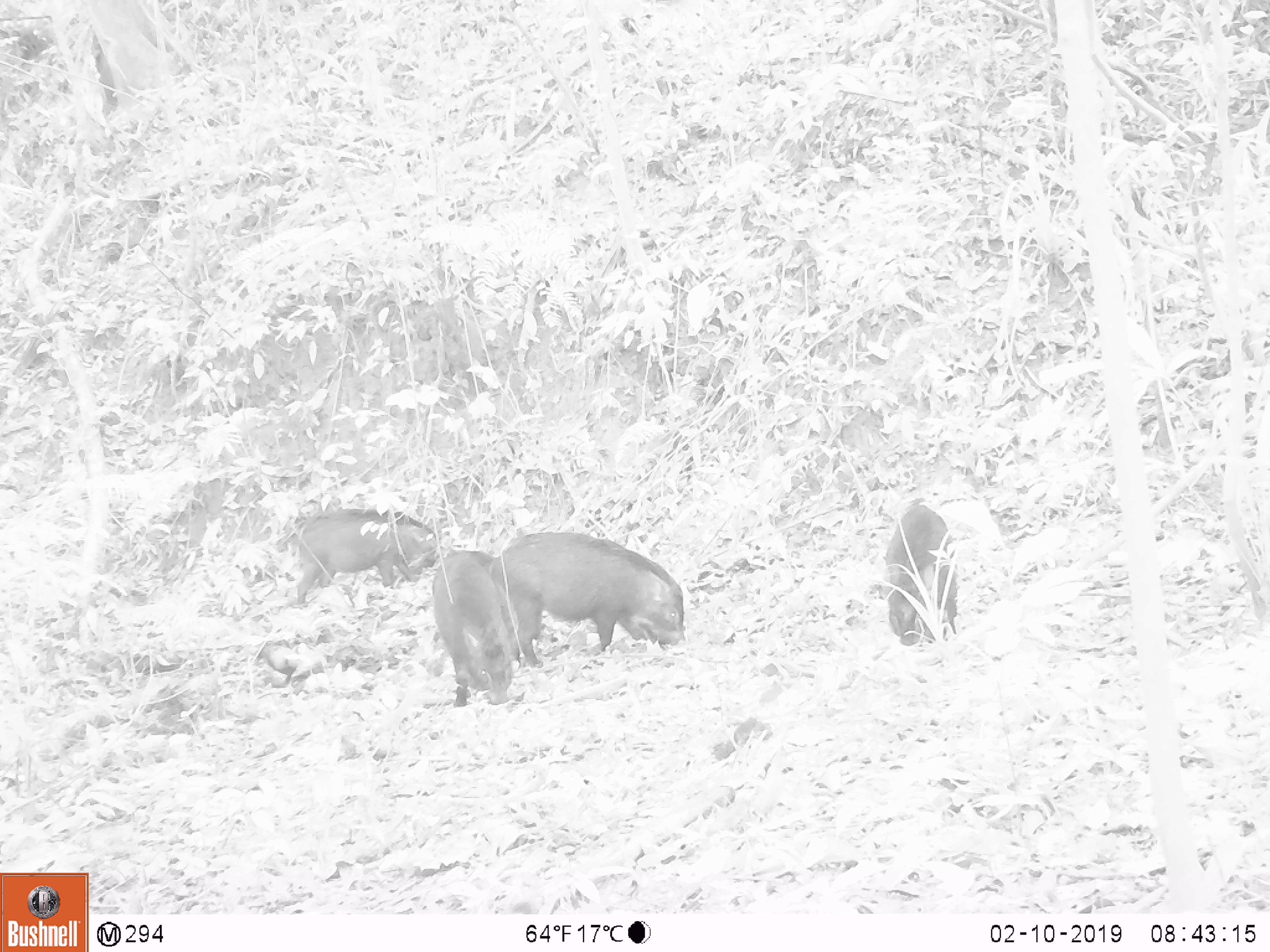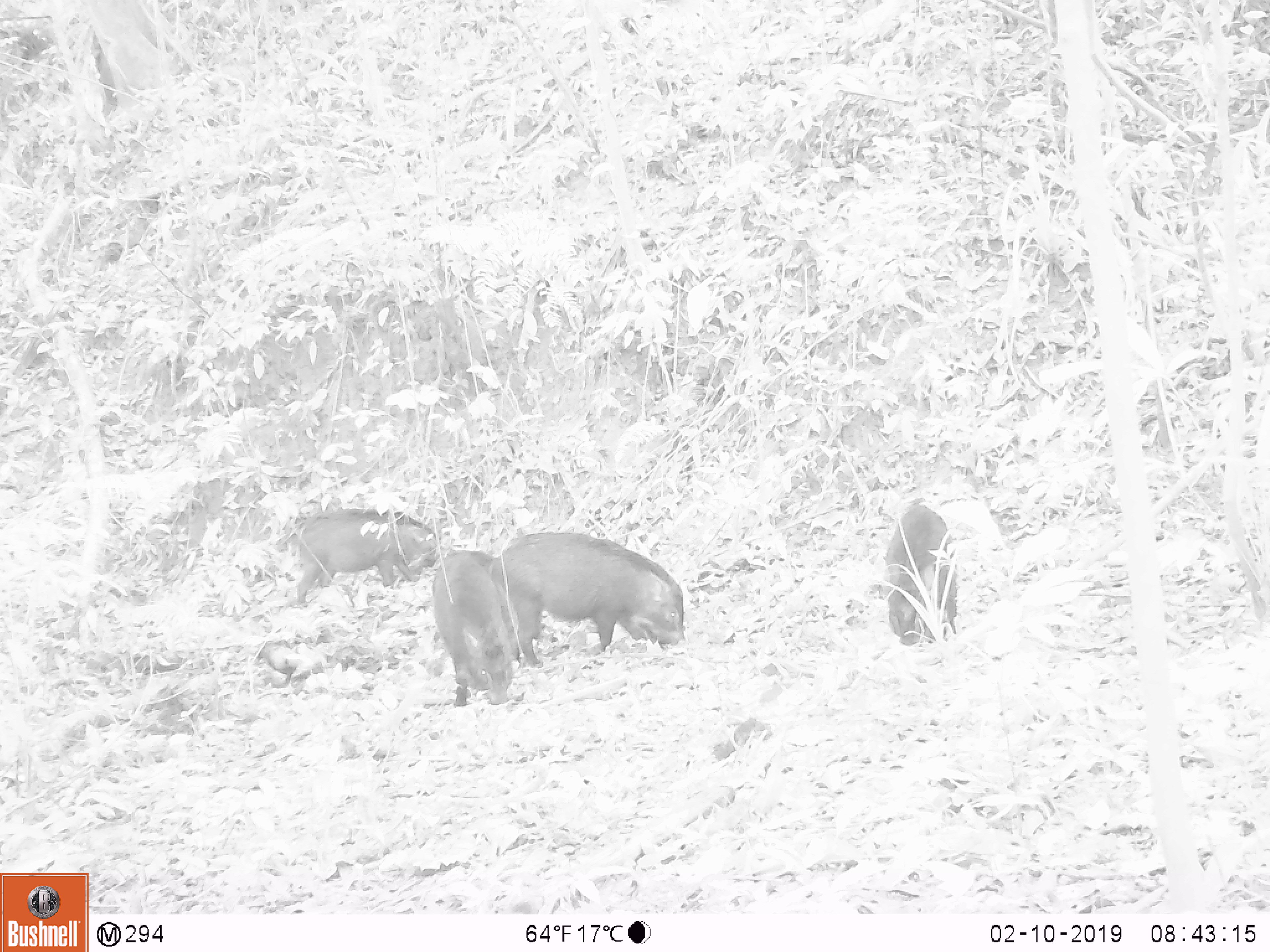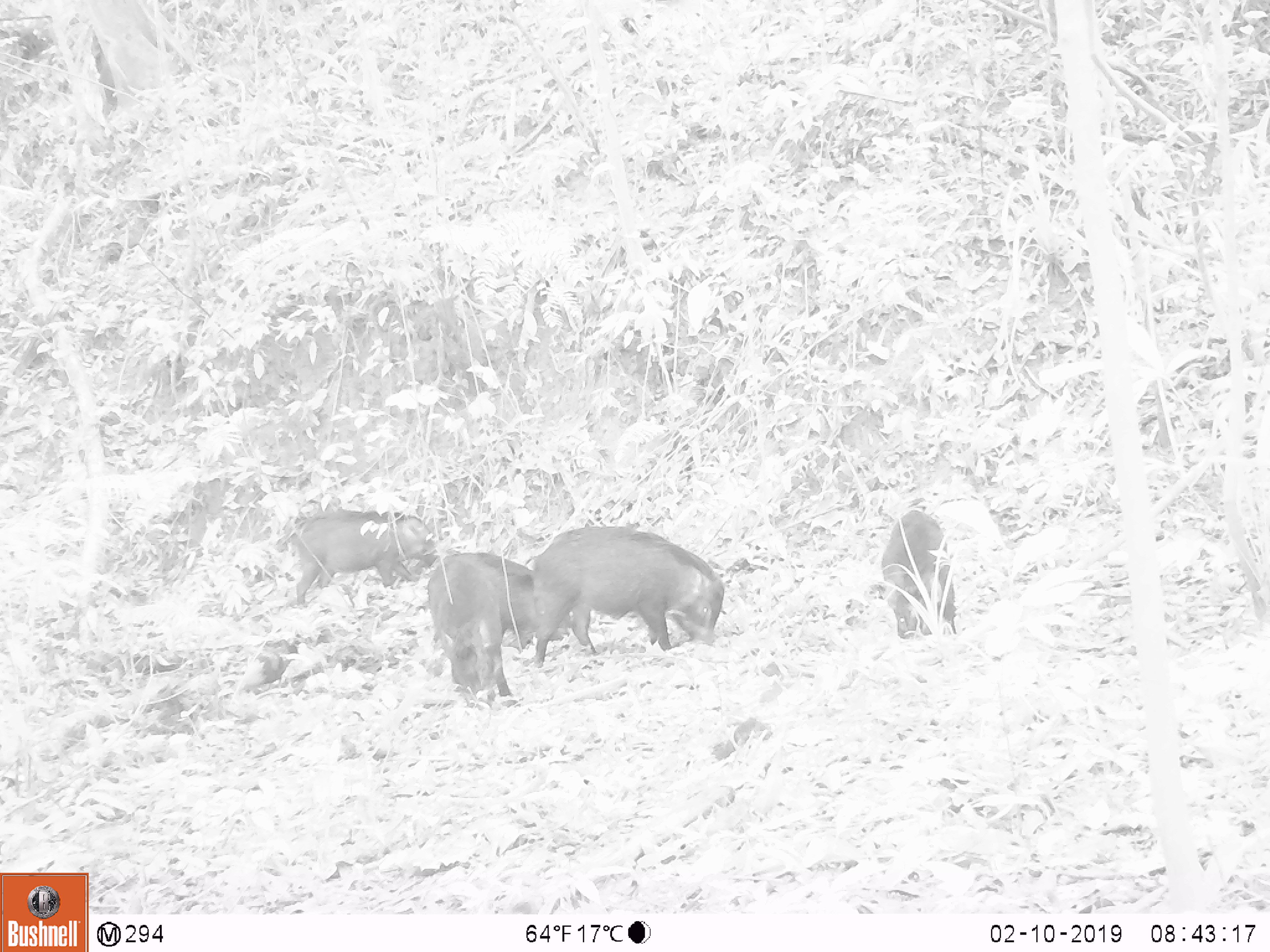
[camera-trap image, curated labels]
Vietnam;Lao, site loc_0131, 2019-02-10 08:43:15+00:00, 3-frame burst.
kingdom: Animalia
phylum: Chordata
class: Aves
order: Galliformes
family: Phasianidae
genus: Gallus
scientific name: Gallus gallus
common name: red junglefowl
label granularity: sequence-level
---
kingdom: Animalia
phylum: Chordata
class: Mammalia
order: Artiodactyla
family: Suidae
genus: Sus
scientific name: Sus scrofa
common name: eurasian wild pig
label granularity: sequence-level